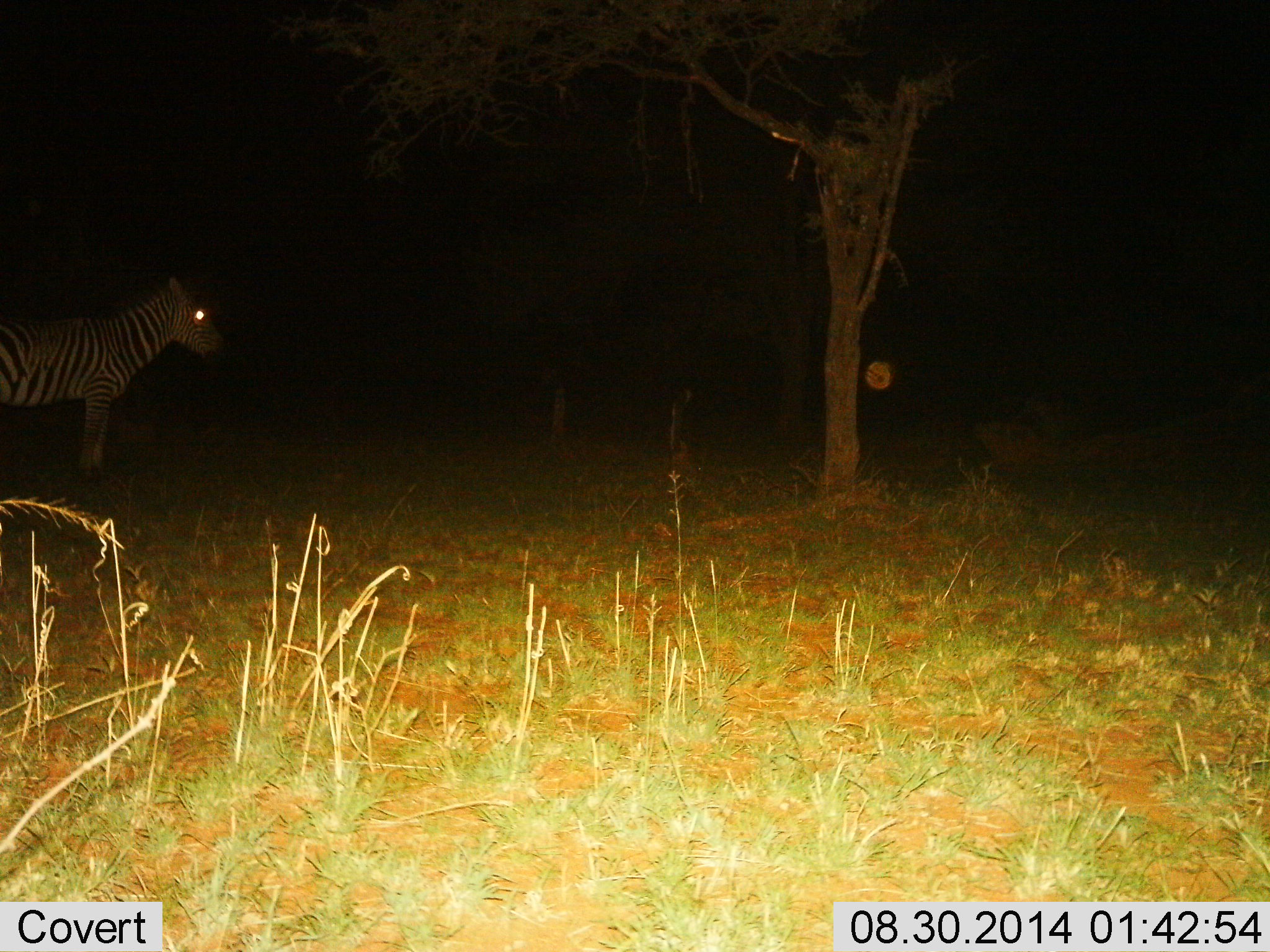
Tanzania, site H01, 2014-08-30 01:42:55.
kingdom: Animalia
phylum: Chordata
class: Mammalia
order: Perissodactyla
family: Equidae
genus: Equus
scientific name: Equus quagga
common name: plains zebra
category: zebra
Zebra (plains zebra) (Equus quagga), count 1. Behavior (volunteer vote fractions): standing 90%, resting 0%, moving 10%, interacting 0%. Young present (vote fraction): 0%. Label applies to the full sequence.